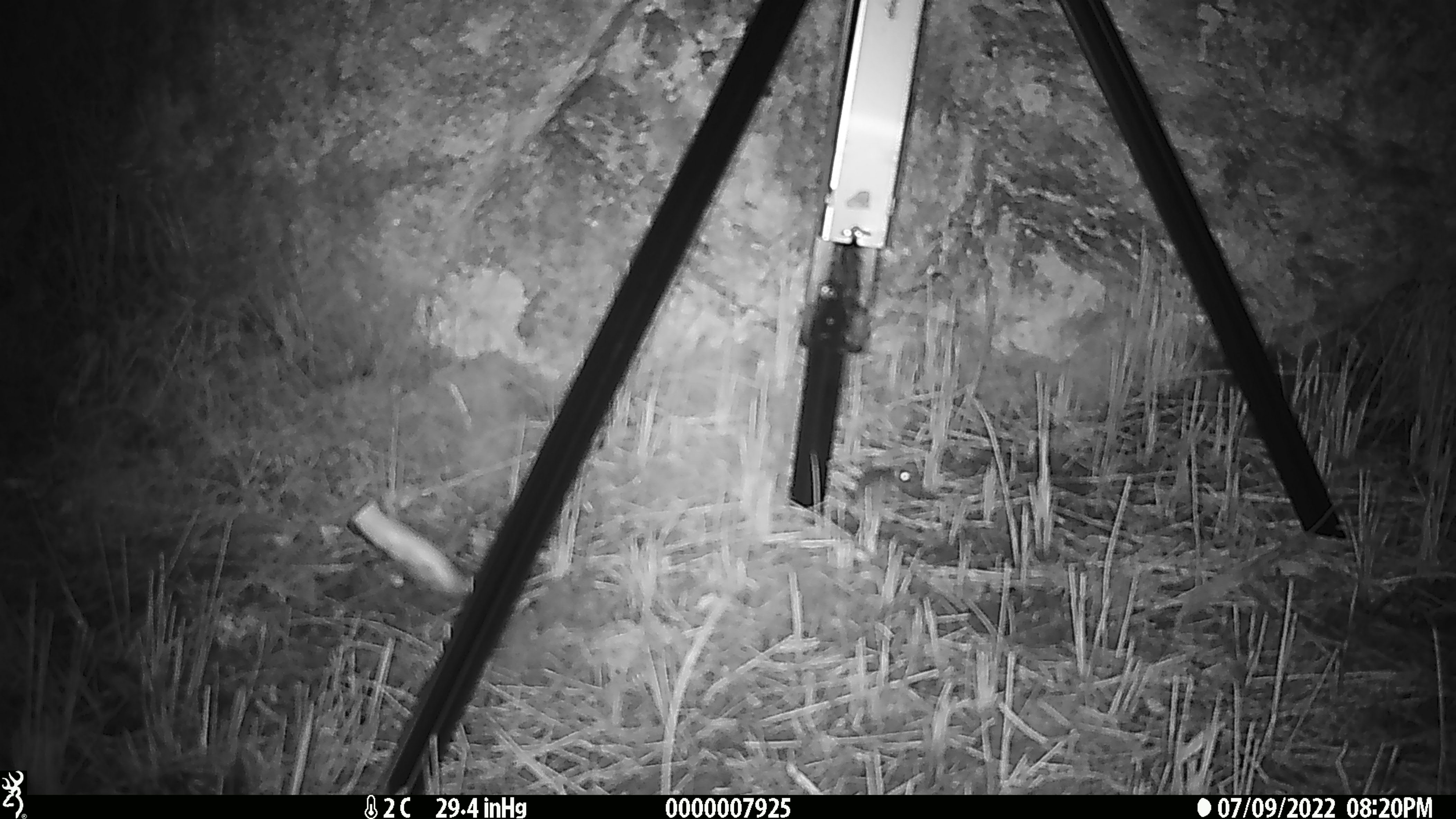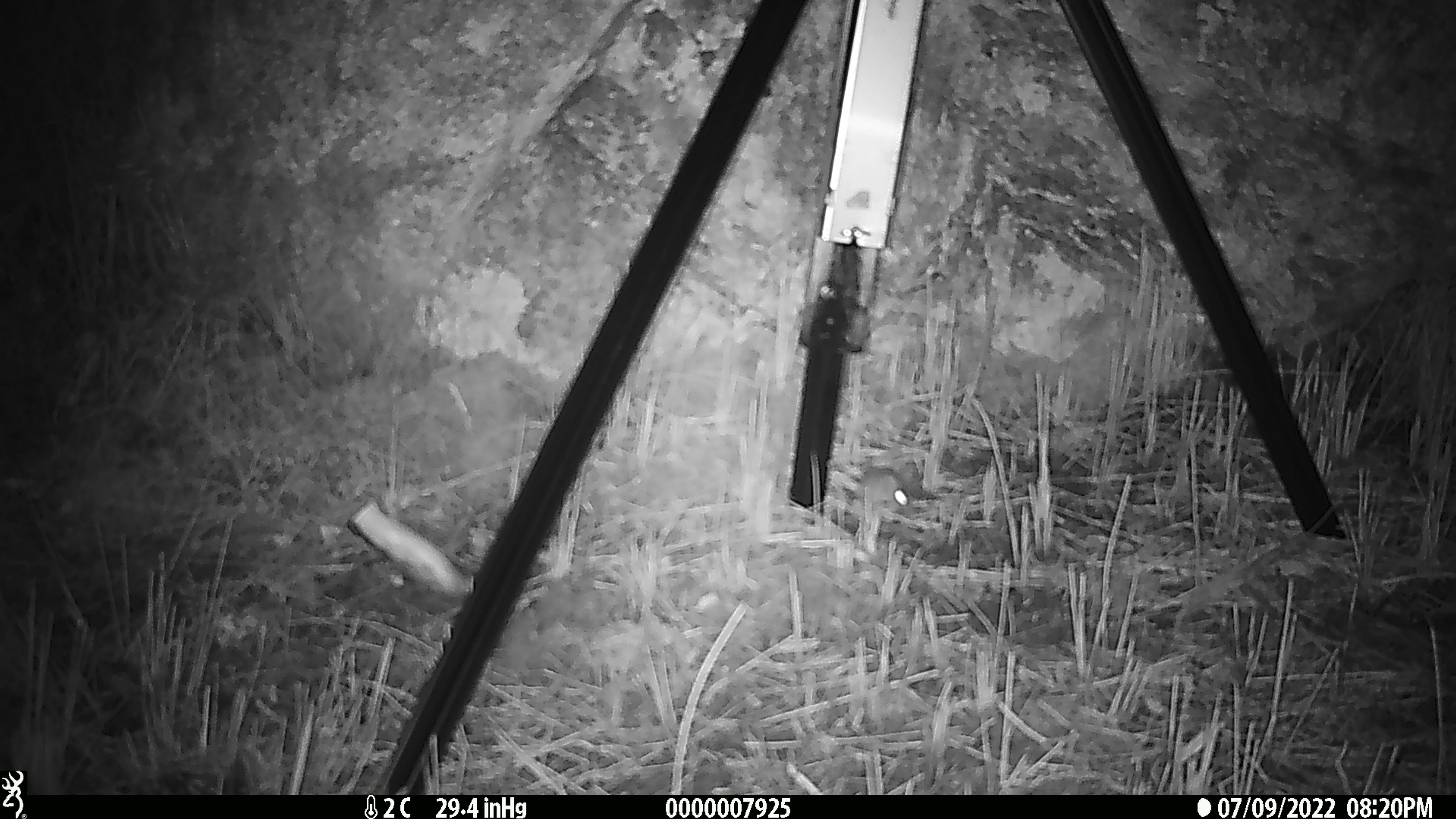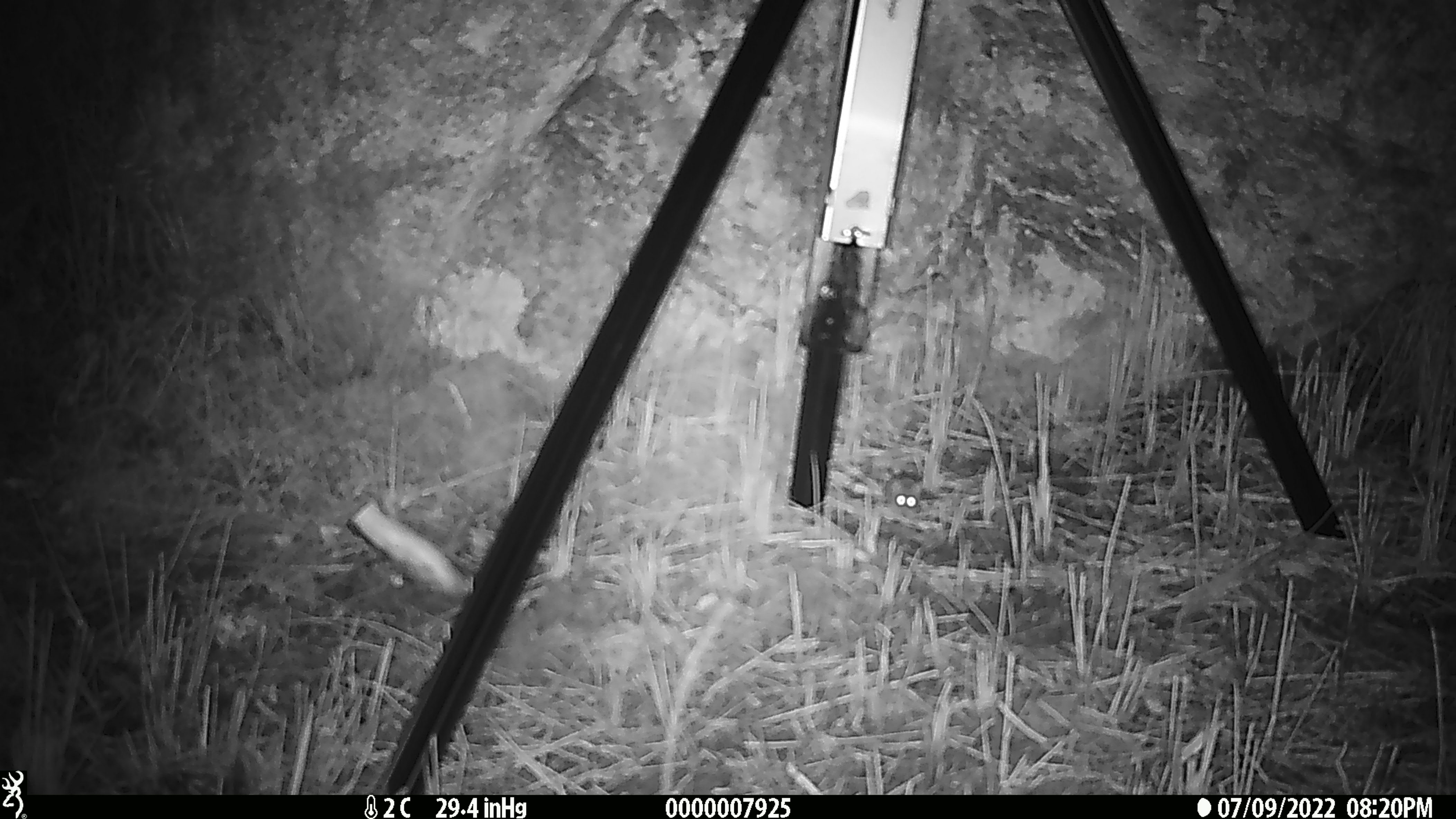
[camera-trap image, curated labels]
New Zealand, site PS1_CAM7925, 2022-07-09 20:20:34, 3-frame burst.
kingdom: Animalia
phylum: Chordata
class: Mammalia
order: Rodentia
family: Muridae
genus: Mus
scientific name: Mus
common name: mouse